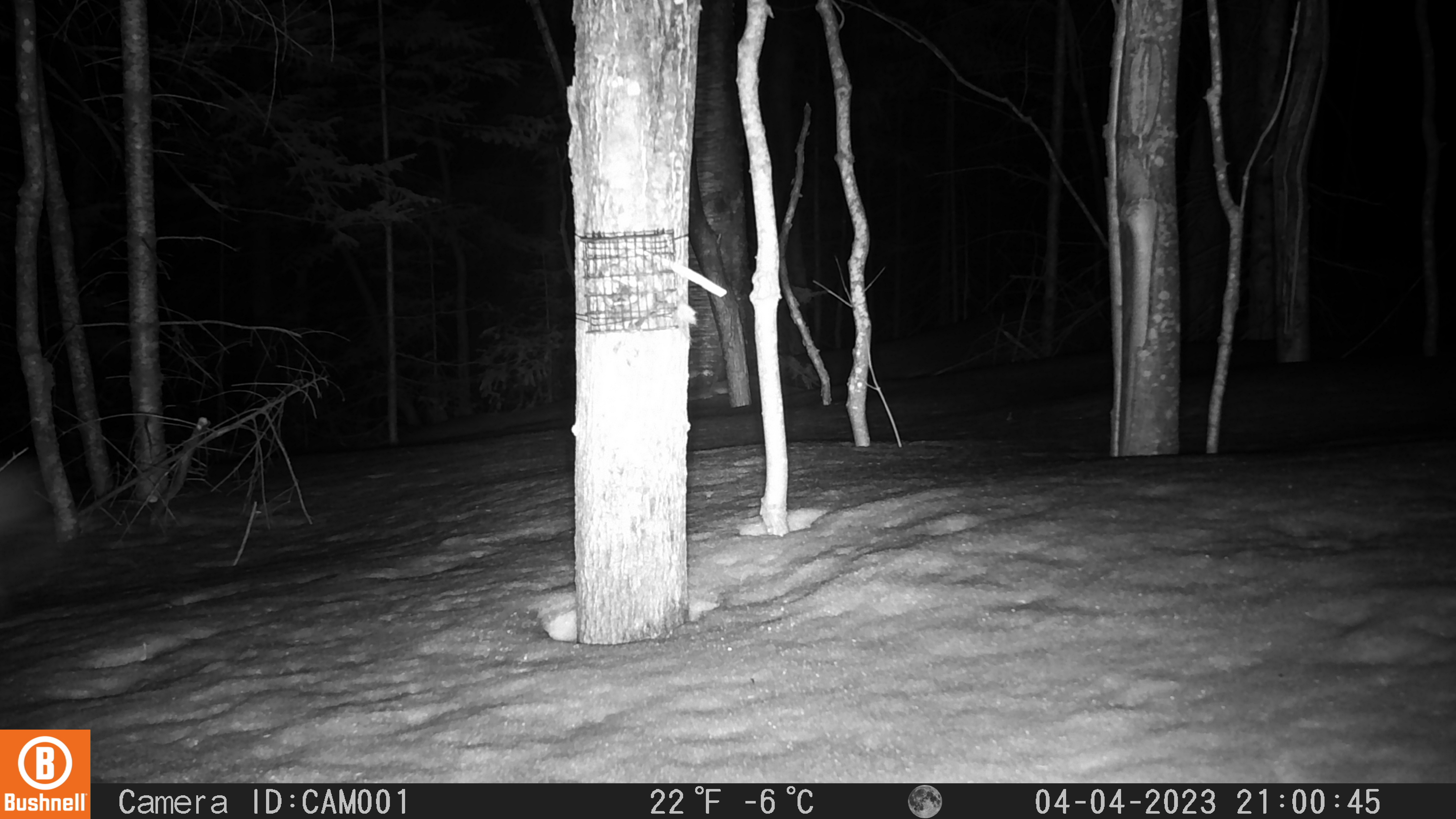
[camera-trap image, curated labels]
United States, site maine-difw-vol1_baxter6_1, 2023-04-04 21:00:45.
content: unidentified animal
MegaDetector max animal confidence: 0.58